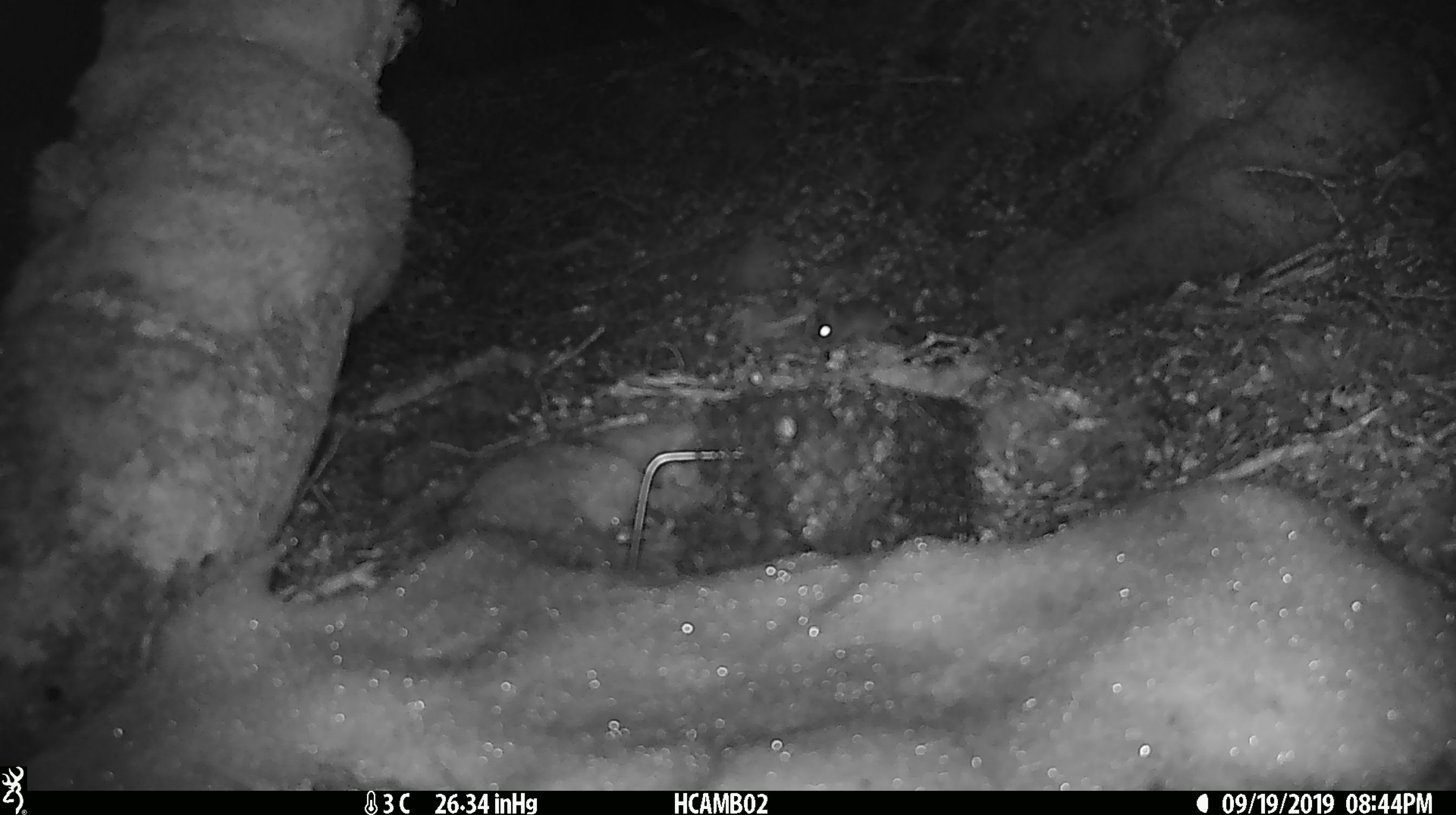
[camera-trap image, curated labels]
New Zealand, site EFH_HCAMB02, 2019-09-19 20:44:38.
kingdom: Animalia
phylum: Chordata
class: Mammalia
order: Rodentia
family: Muridae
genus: Mus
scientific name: Mus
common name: mouse